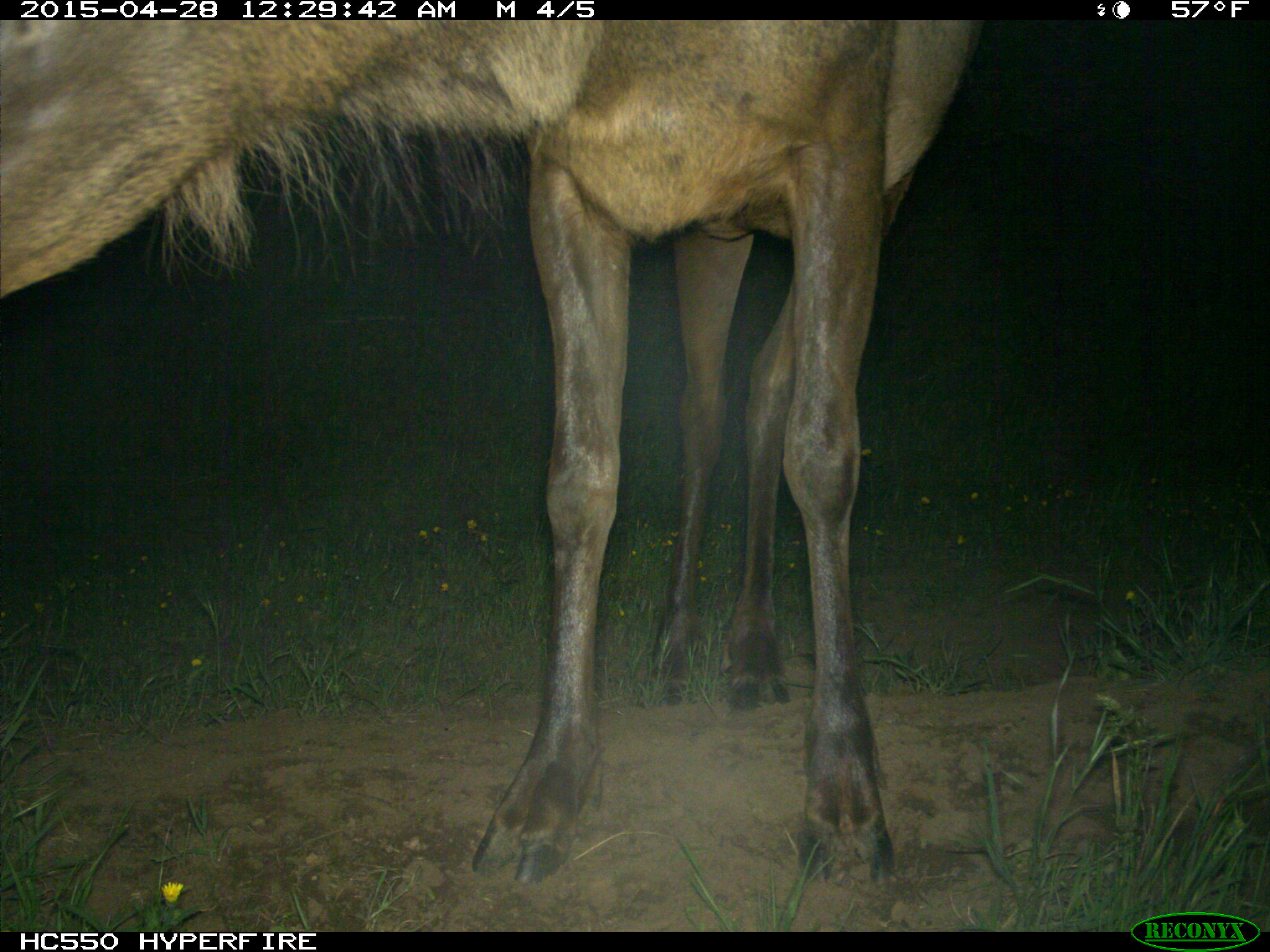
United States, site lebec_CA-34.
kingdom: Animalia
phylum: Chordata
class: Mammalia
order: Artiodactyla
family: Cervidae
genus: Cervus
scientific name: Cervus canadensis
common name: elk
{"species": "Cervus canadensis (elk)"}